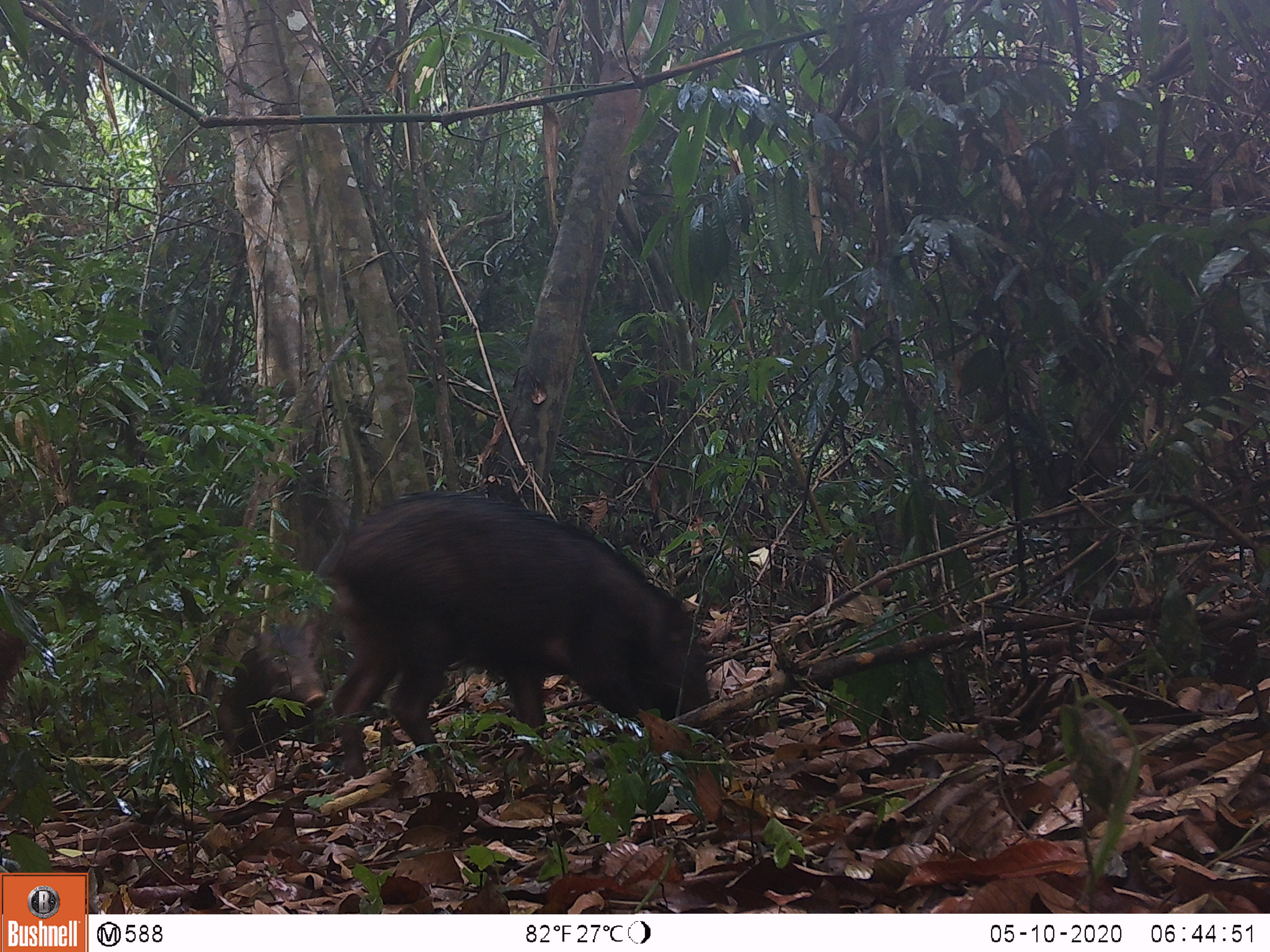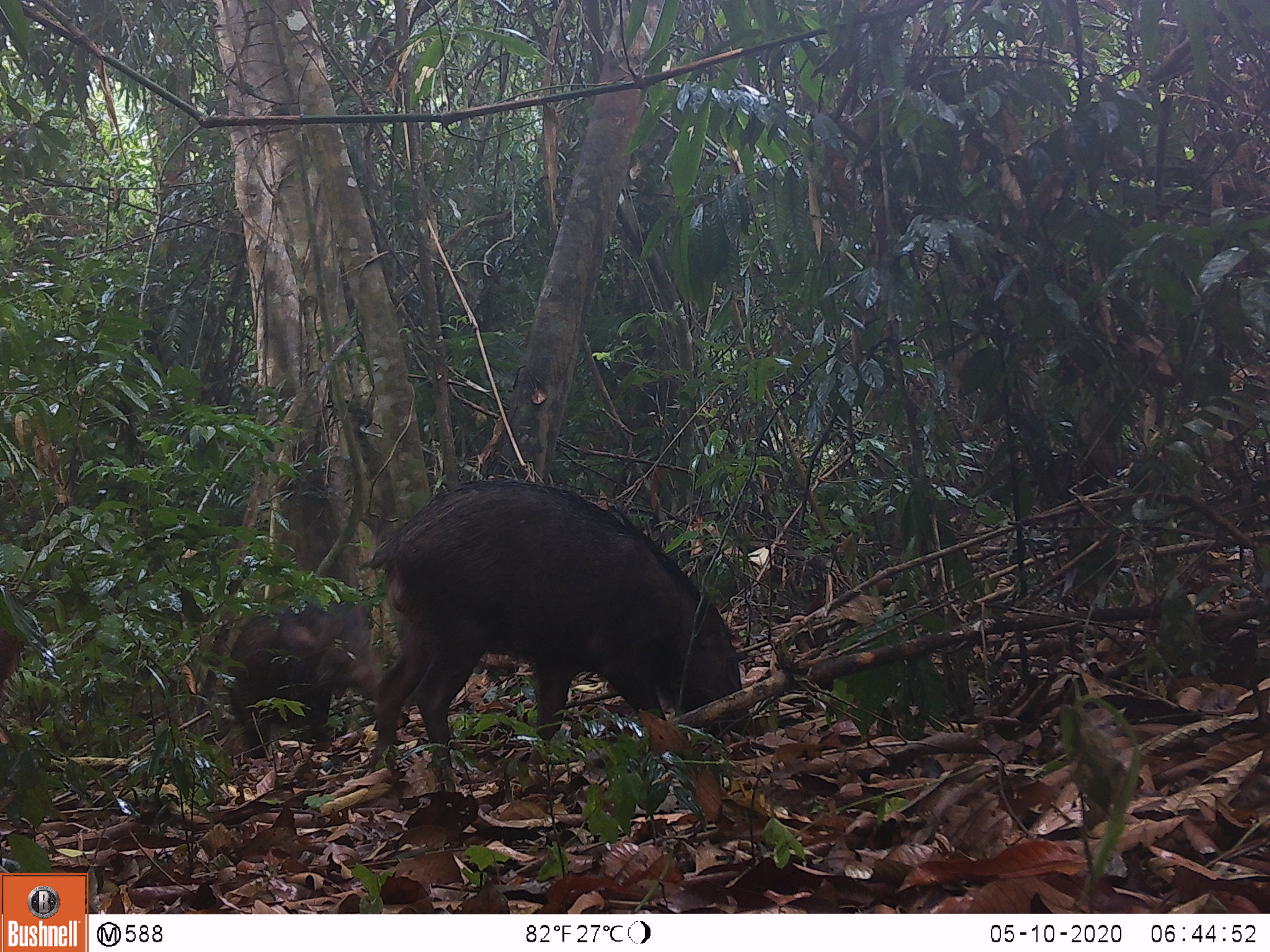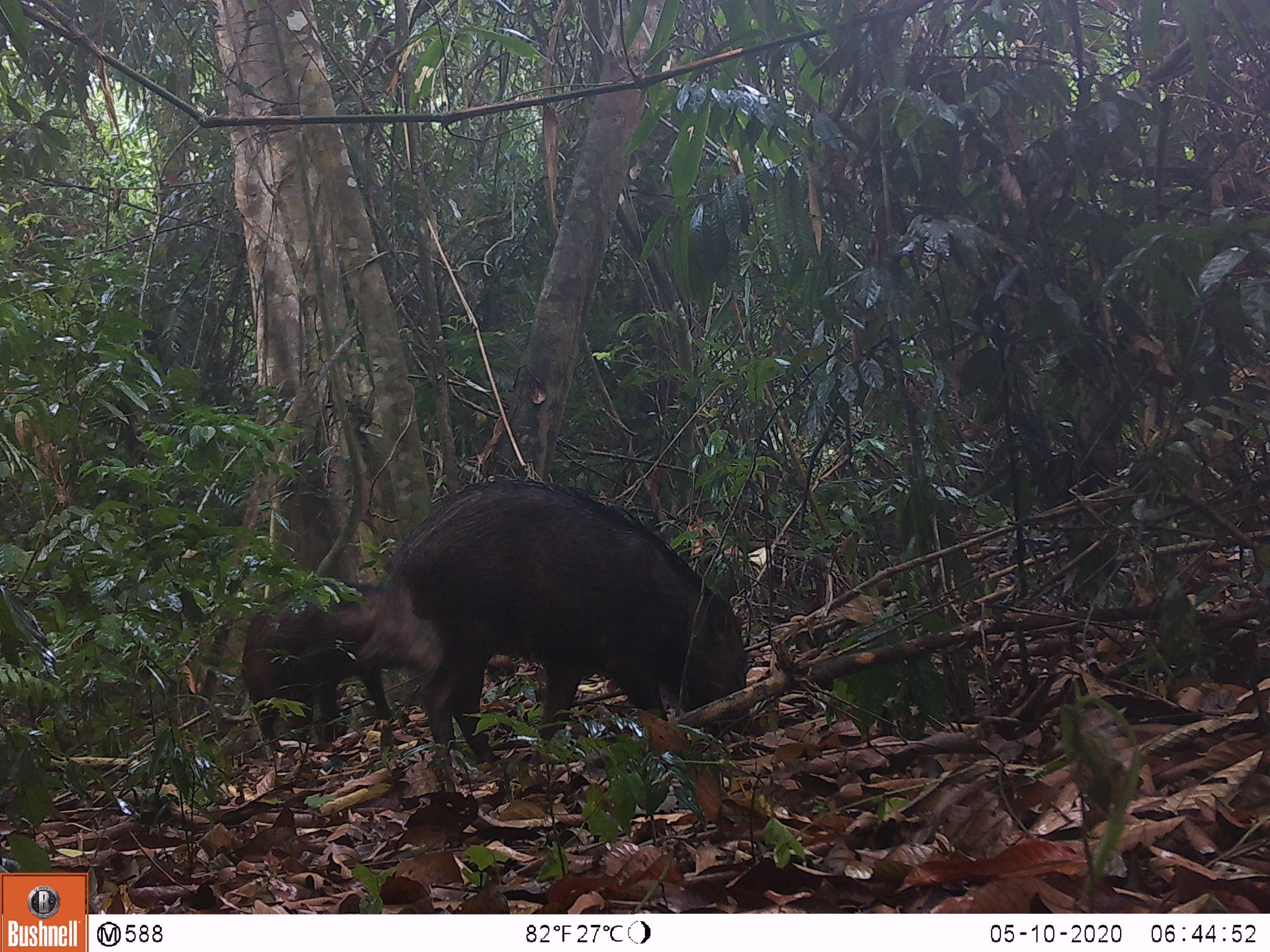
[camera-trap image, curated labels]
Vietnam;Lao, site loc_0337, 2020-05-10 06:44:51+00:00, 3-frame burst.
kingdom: Animalia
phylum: Chordata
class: Mammalia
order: Artiodactyla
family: Suidae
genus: Sus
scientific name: Sus scrofa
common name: eurasian wild pig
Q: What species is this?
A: Eurasian wild pig (Sus scrofa).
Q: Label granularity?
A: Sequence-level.